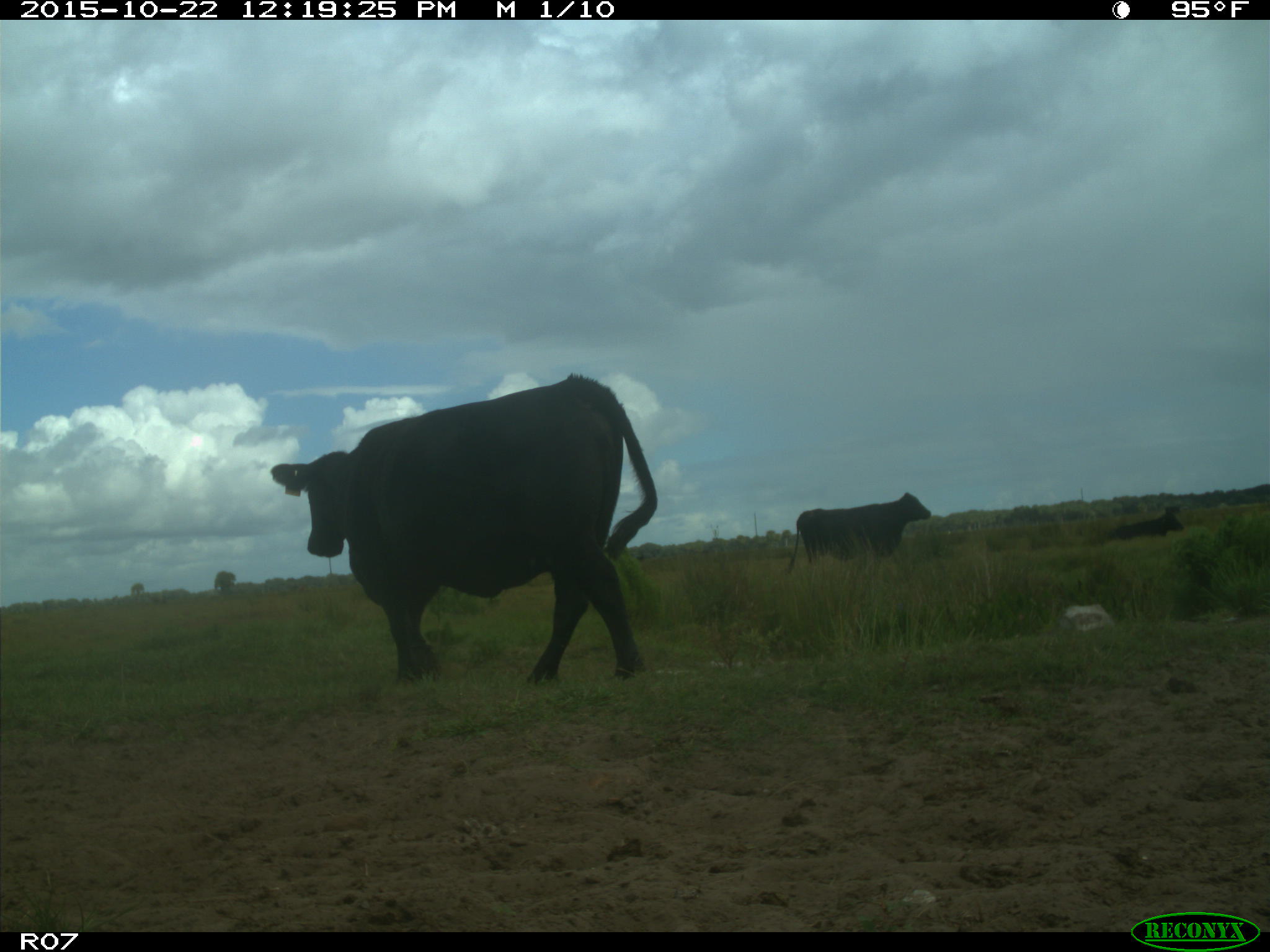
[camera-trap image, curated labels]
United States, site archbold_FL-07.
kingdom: Animalia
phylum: Chordata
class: Mammalia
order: Artiodactyla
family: Bovidae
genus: Bos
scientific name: Bos taurus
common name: domestic cow